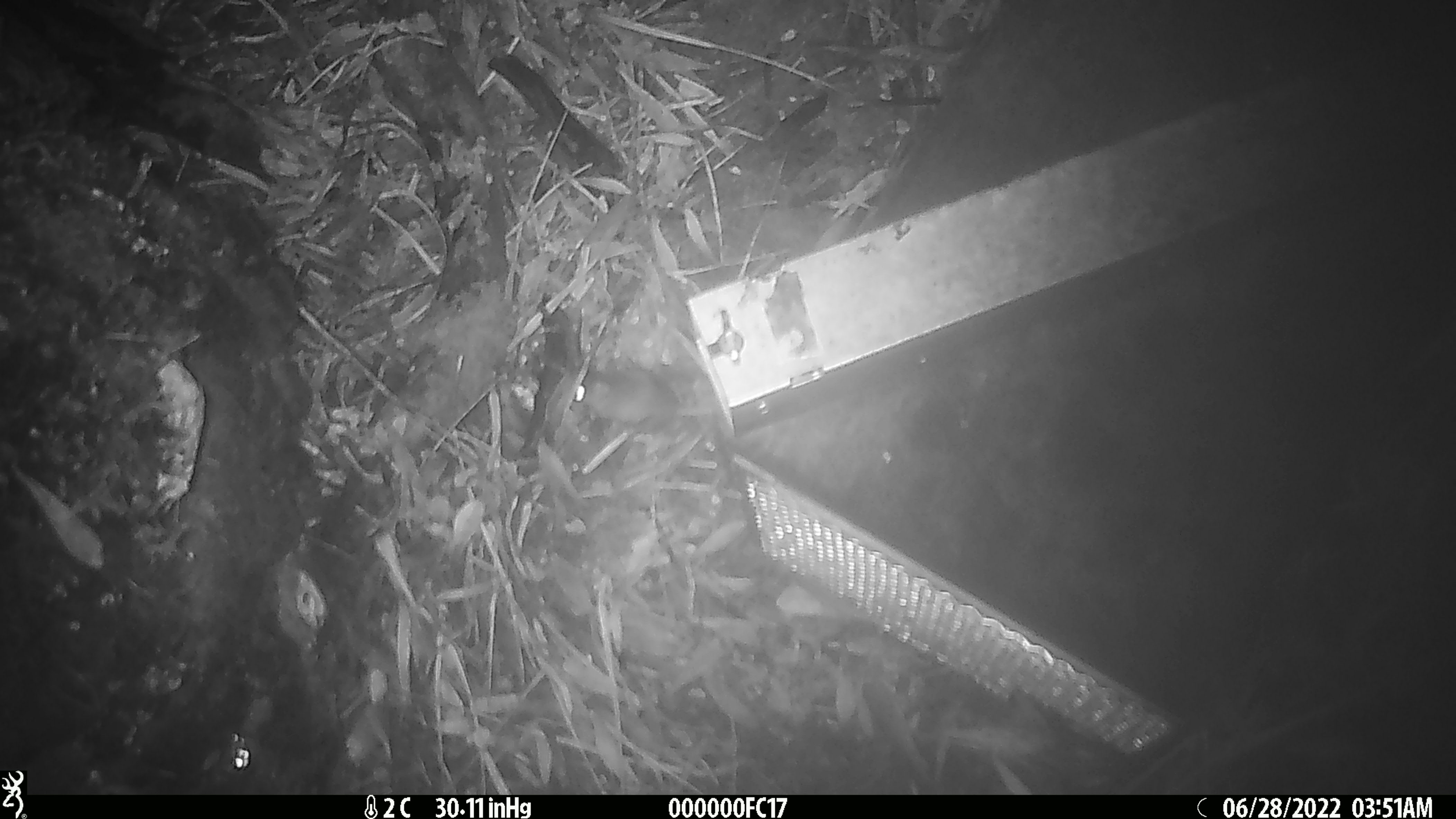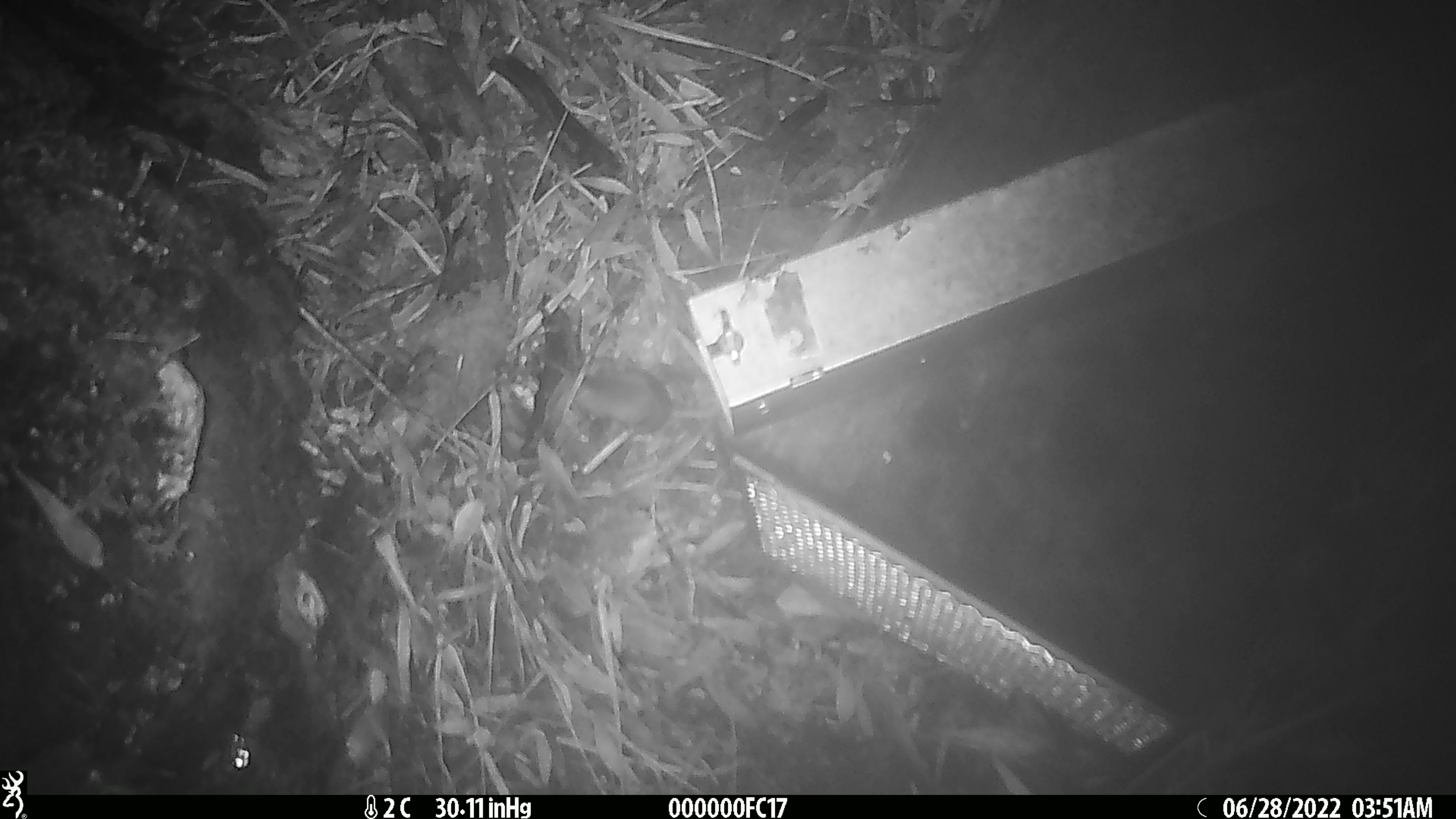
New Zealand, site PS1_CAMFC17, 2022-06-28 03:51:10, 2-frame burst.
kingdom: Animalia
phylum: Chordata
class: Mammalia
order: Rodentia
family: Muridae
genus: Mus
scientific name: Mus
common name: mouse